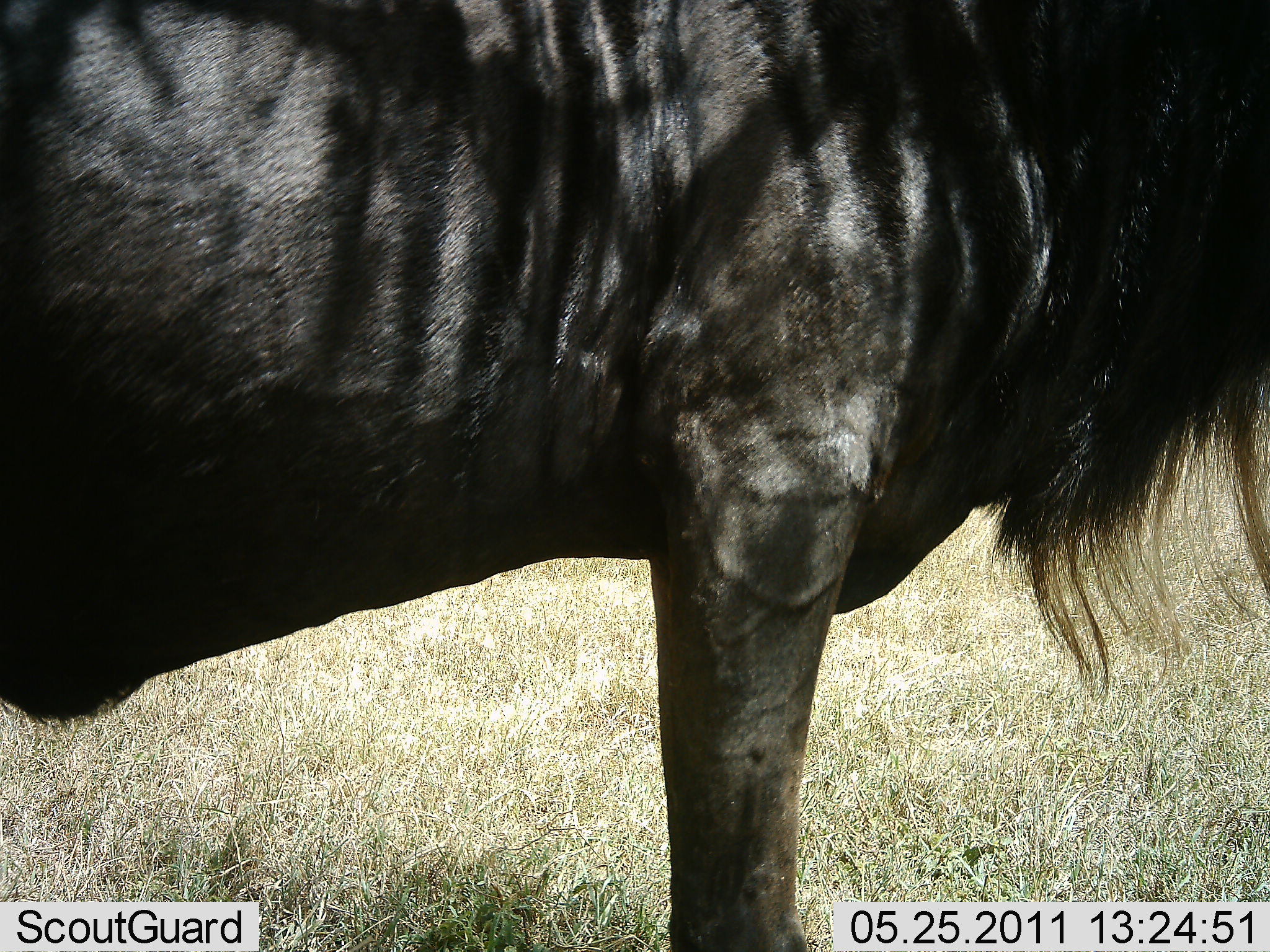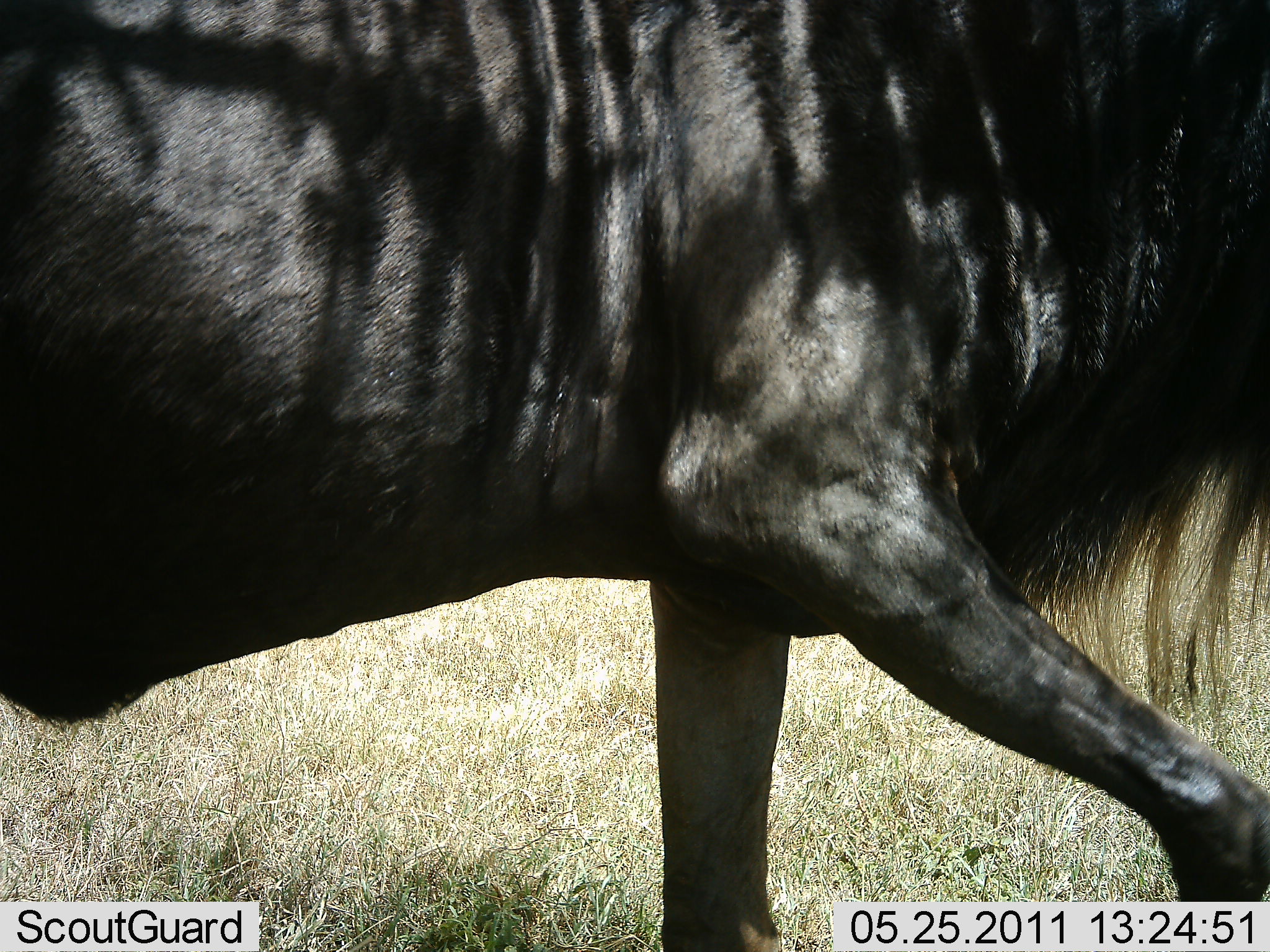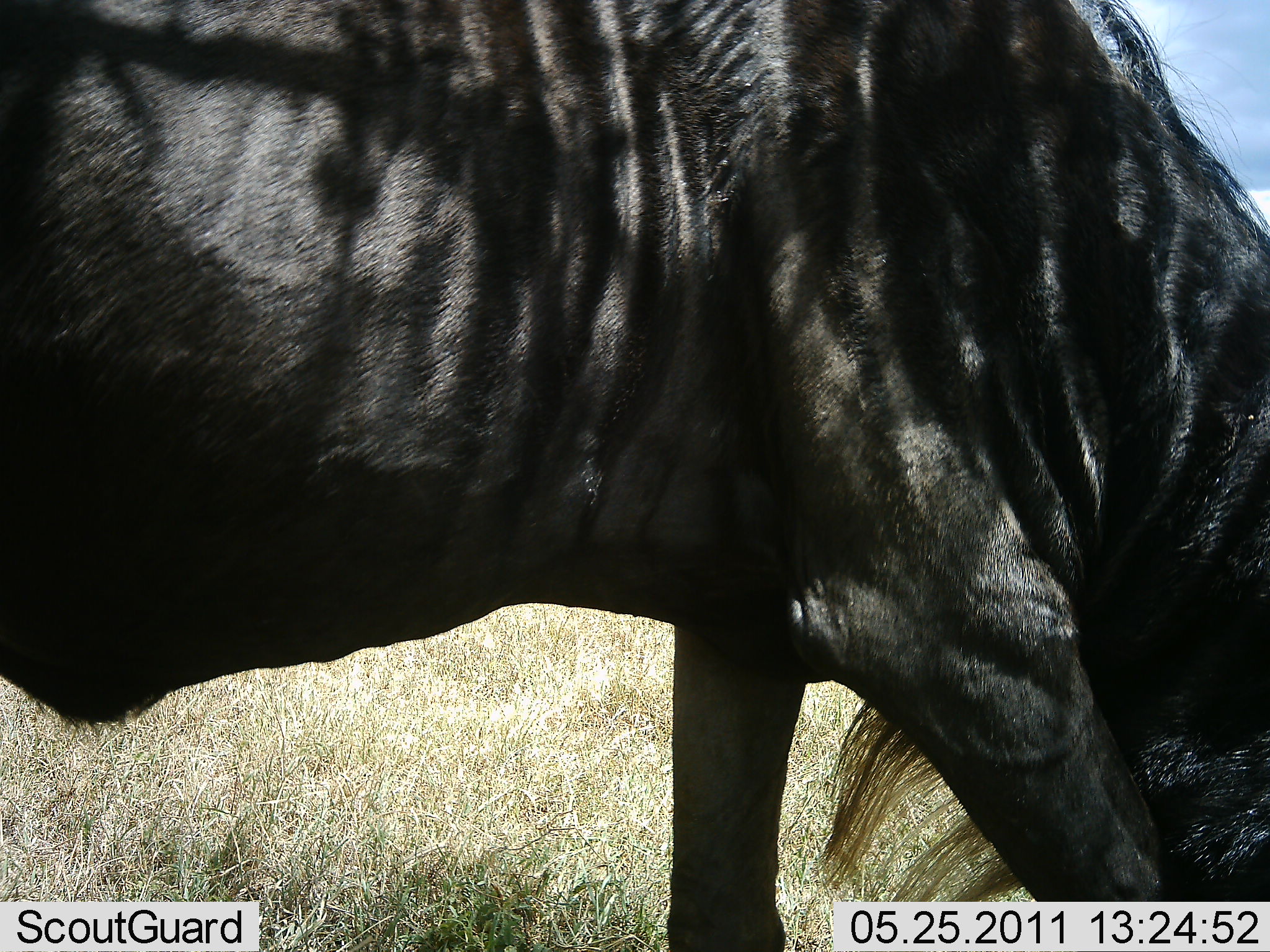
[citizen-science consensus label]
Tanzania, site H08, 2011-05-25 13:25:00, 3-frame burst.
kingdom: Animalia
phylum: Chordata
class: Mammalia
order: Artiodactyla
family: Bovidae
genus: Connochaetes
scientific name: Connochaetes taurinus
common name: blue wildebeest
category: wildebeest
Wildebeest (blue wildebeest) (Connochaetes taurinus), count 1. Behavior (volunteer vote fractions): standing 14%, resting 7%, moving 29%, interacting 0%. Young present (vote fraction): 0%. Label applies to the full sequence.